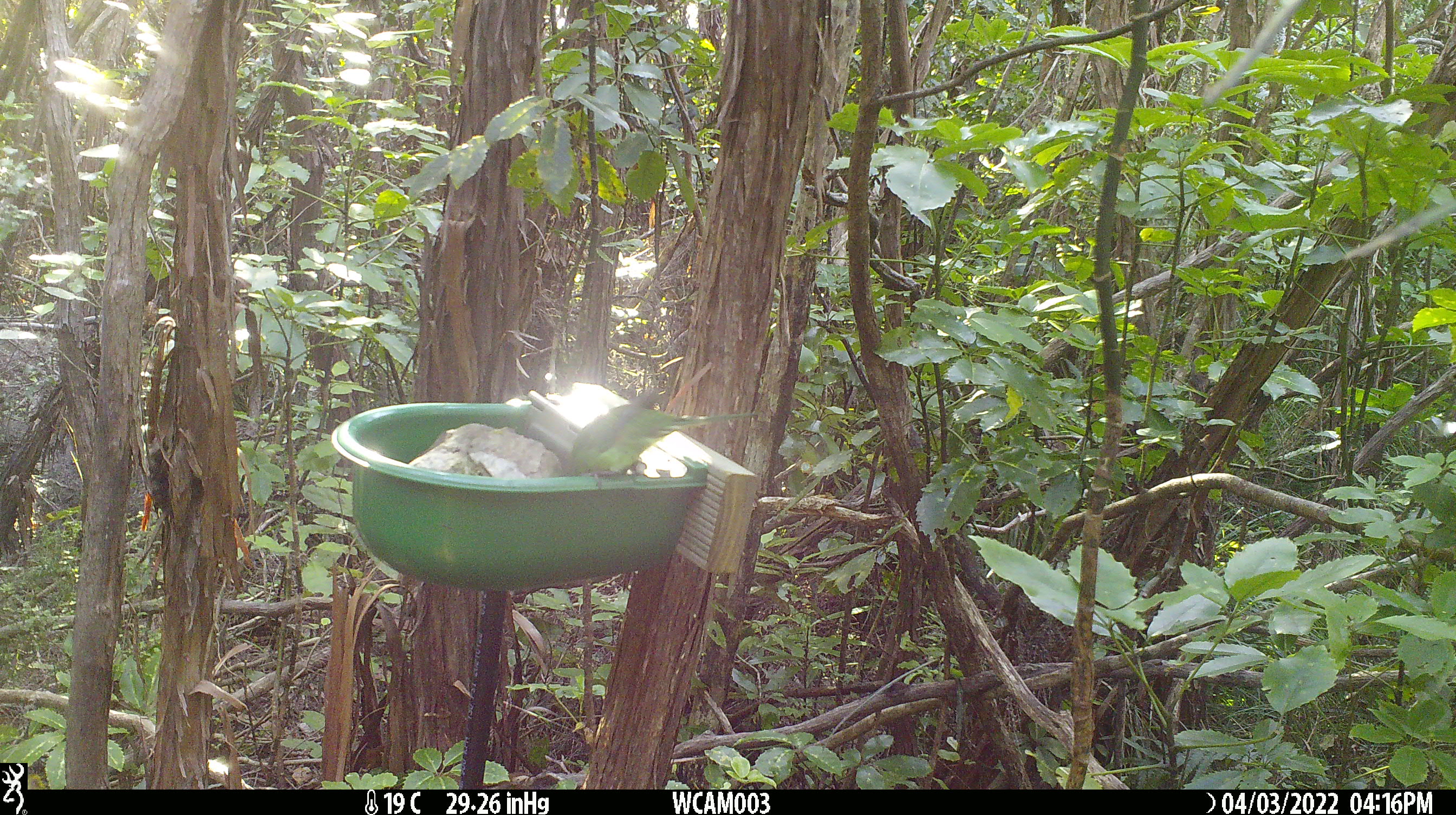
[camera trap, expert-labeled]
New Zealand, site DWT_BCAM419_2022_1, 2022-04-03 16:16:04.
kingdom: Animalia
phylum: Chordata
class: Aves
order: Psittaciformes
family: Psittaculidae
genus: Cyanoramphus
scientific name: Cyanoramphus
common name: parakeet